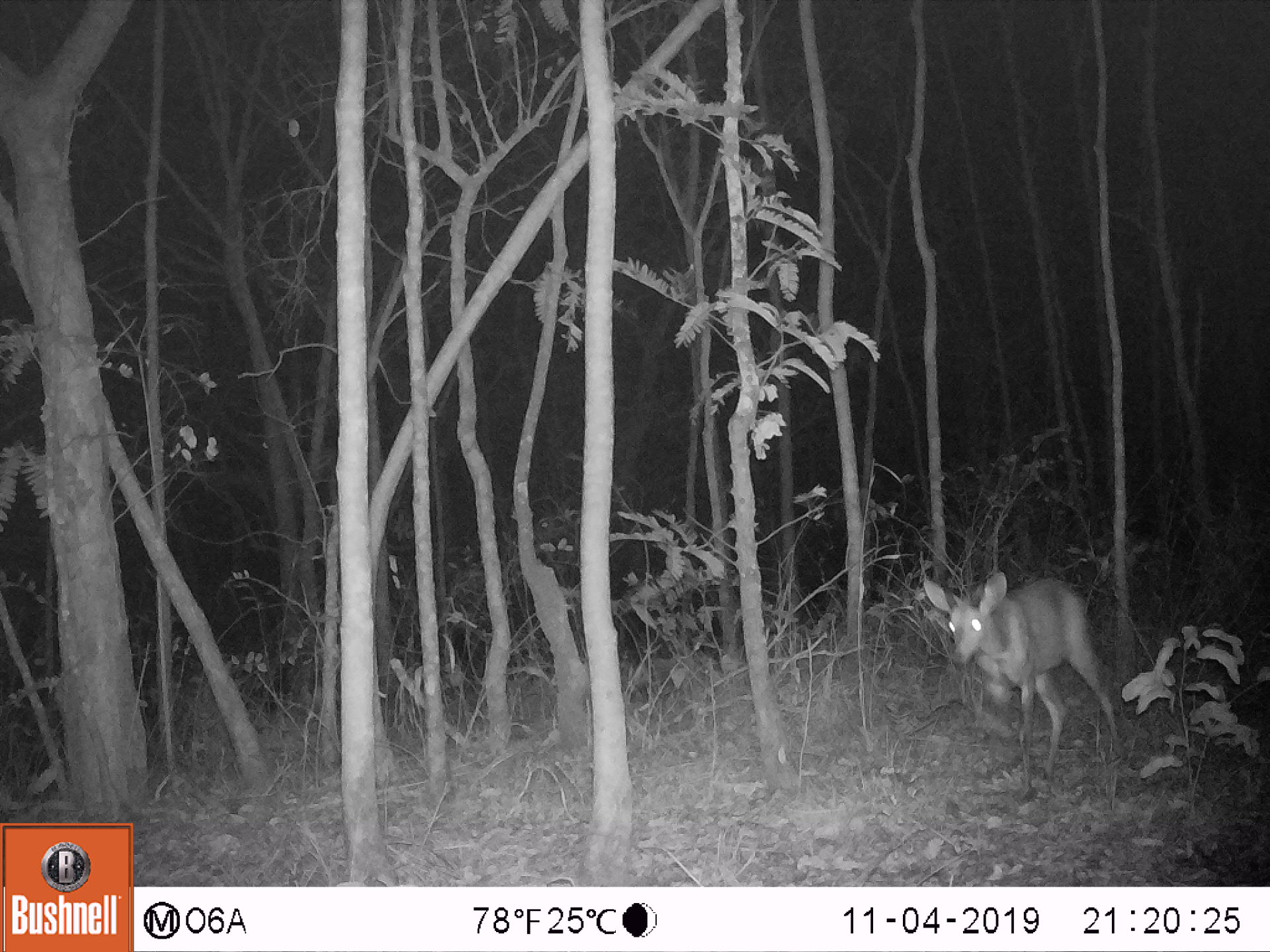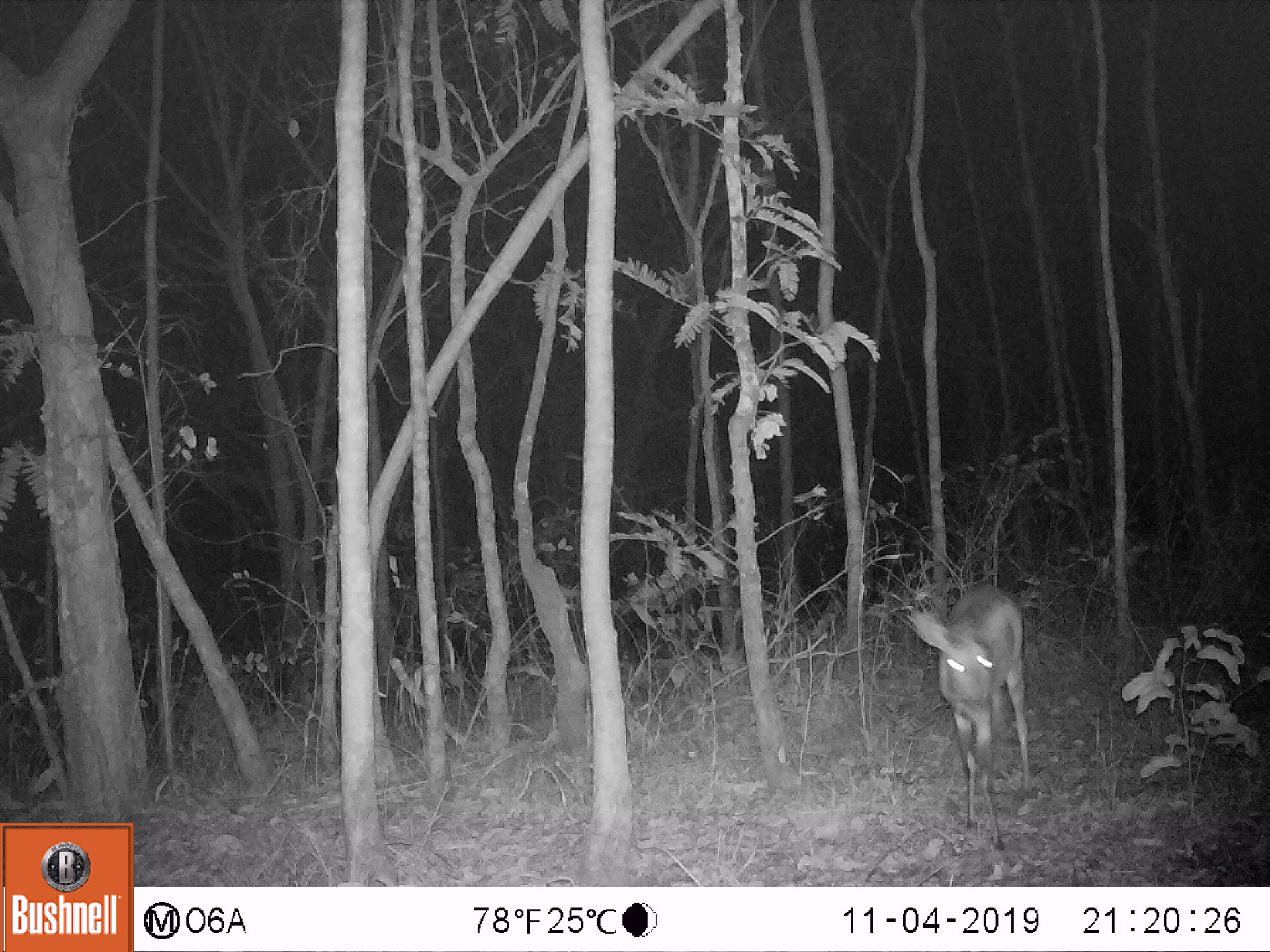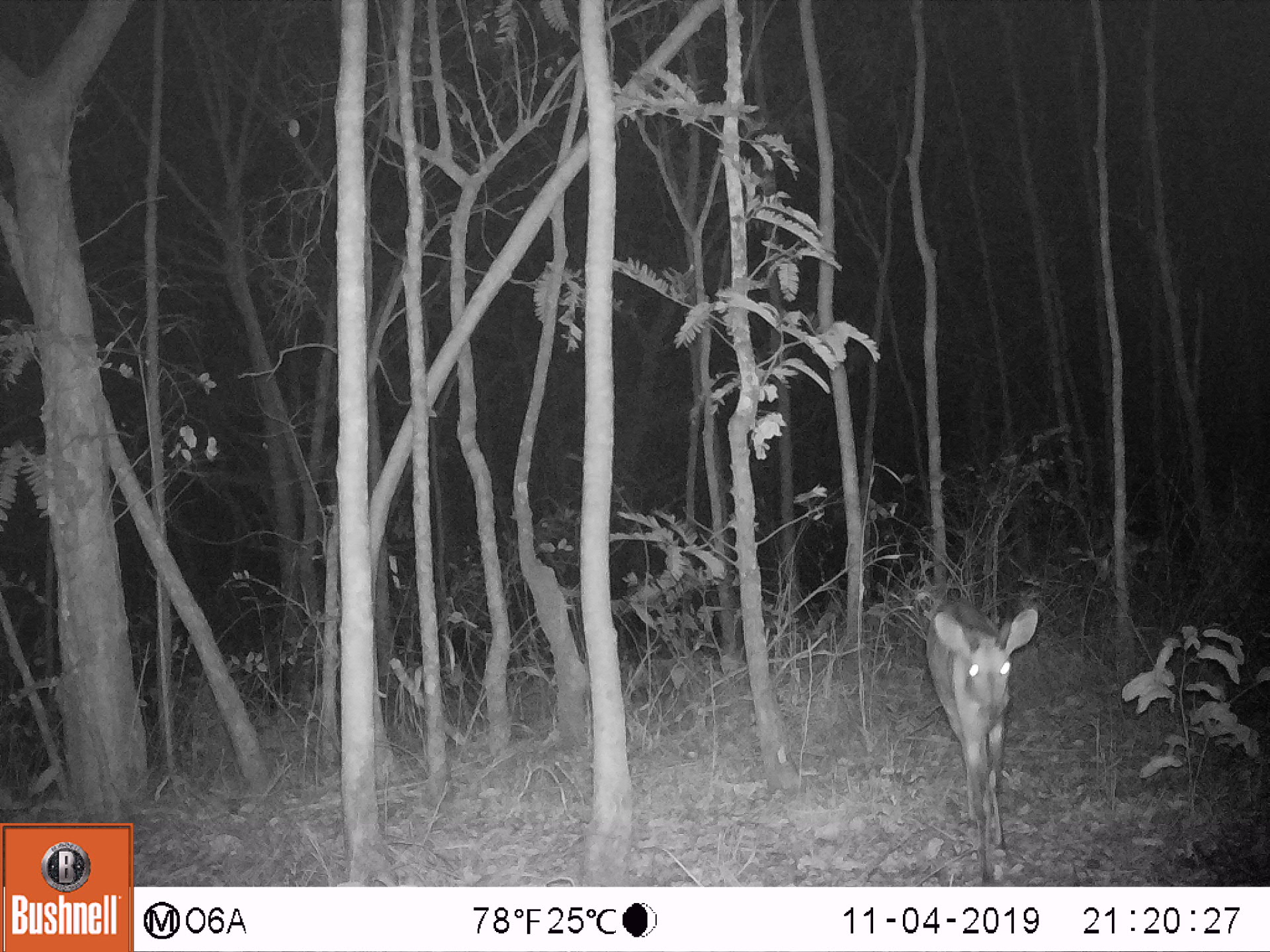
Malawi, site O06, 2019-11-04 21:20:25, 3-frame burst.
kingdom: Animalia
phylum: Chordata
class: Mammalia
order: Artiodactyla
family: Bovidae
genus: Tragelaphus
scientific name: Tragelaphus sylvaticus sylvaticus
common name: cape bushbuck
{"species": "cape bushbuck (Tragelaphus sylvaticus sylvaticus)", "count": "1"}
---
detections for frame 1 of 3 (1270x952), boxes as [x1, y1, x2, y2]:
cape bushbuck: [915, 542, 1131, 785]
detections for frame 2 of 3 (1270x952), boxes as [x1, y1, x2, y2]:
cape bushbuck: [899, 582, 1038, 854]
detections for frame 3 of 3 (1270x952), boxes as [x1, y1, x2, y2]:
cape bushbuck: [918, 576, 1045, 882]